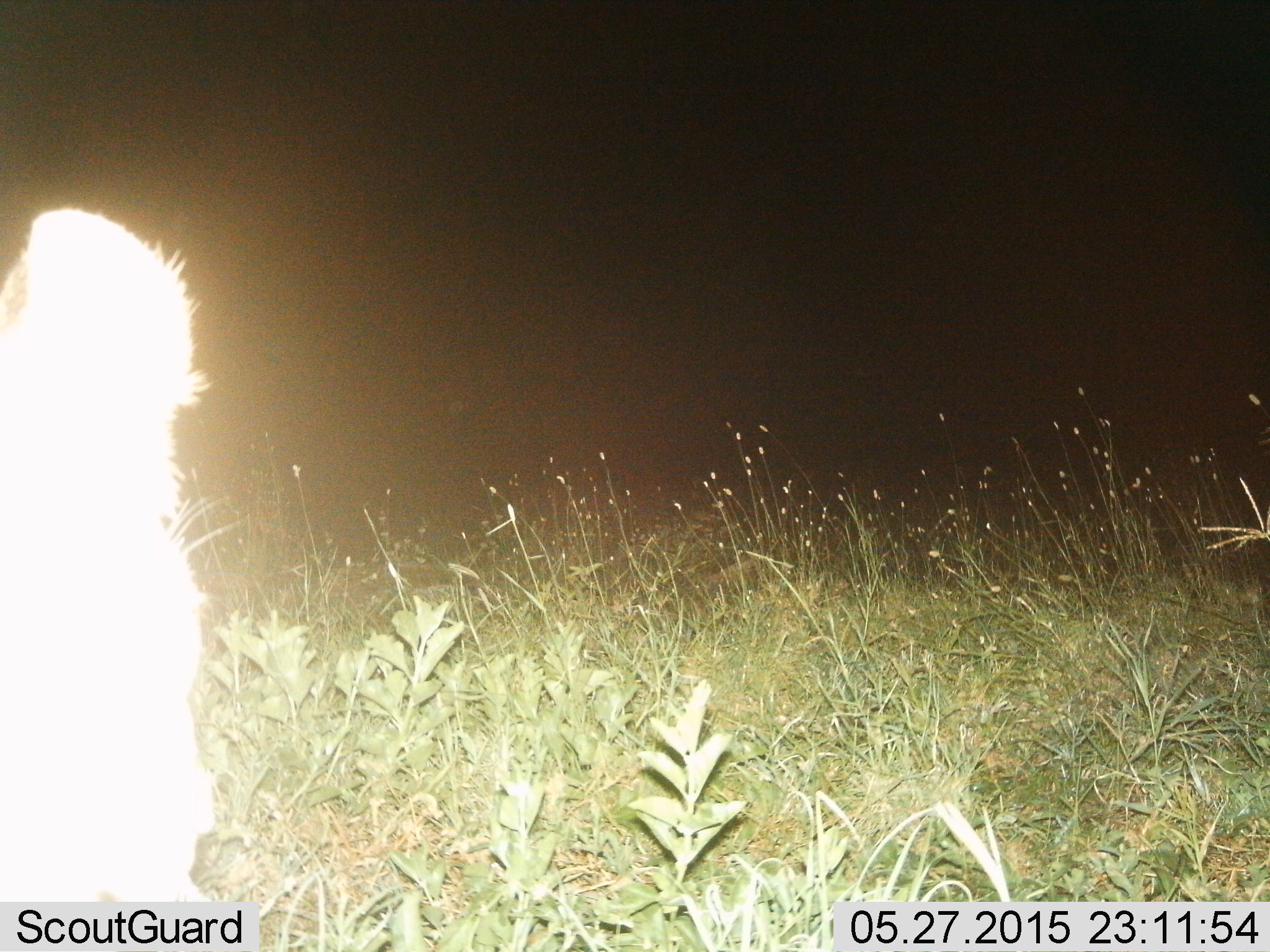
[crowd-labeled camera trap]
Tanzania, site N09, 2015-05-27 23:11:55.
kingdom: Animalia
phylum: Chordata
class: Mammalia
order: Carnivora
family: Felidae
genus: Panthera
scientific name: Panthera leo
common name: lion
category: lionfemale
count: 1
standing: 60%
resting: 50%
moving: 0%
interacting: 0%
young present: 0%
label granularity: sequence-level